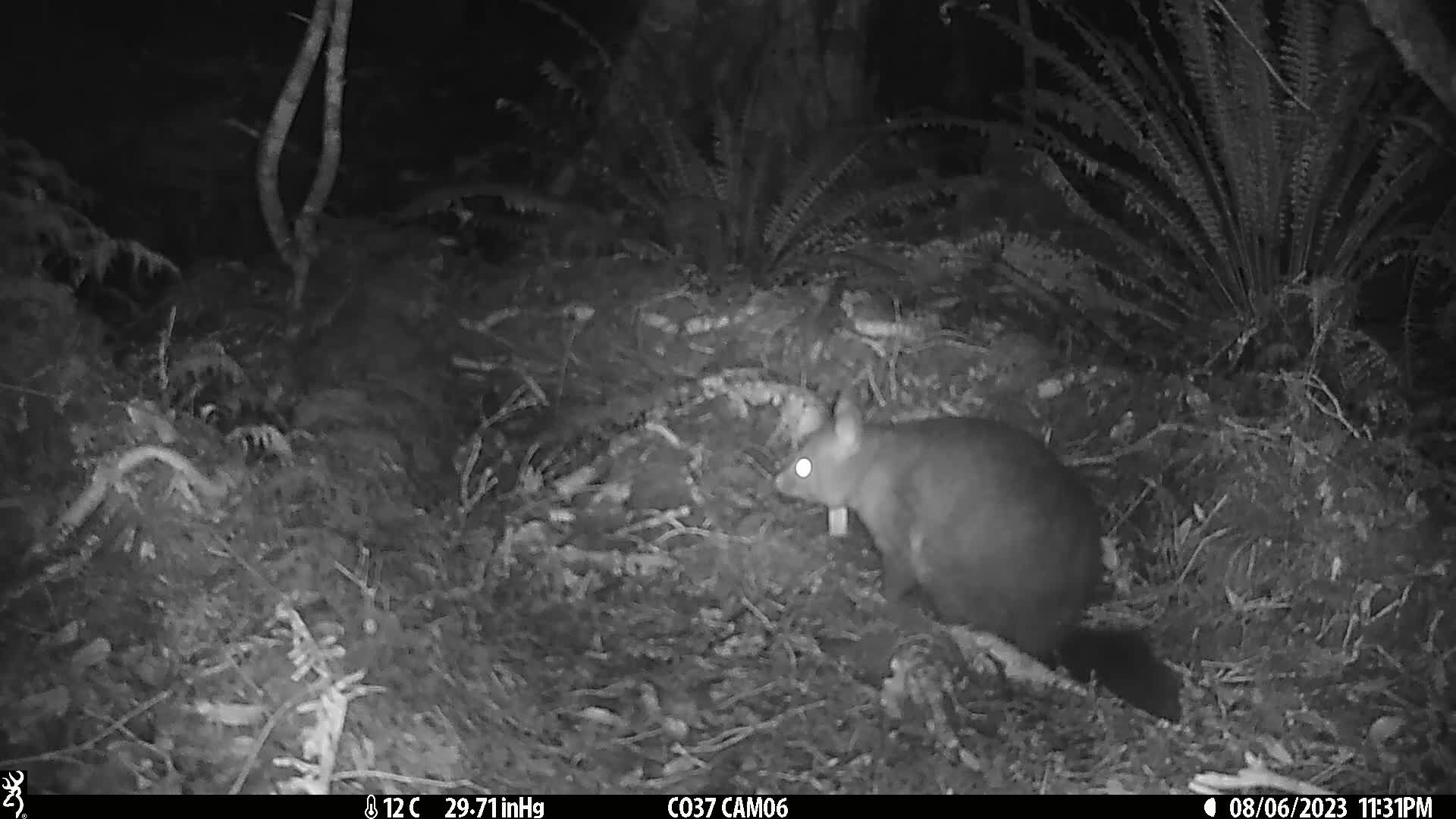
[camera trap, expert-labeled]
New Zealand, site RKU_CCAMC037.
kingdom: Animalia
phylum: Chordata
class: Mammalia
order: Diprotodontia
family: Phalangeridae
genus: Trichosurus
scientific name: Trichosurus vulpecula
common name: common brushtail possum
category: possum